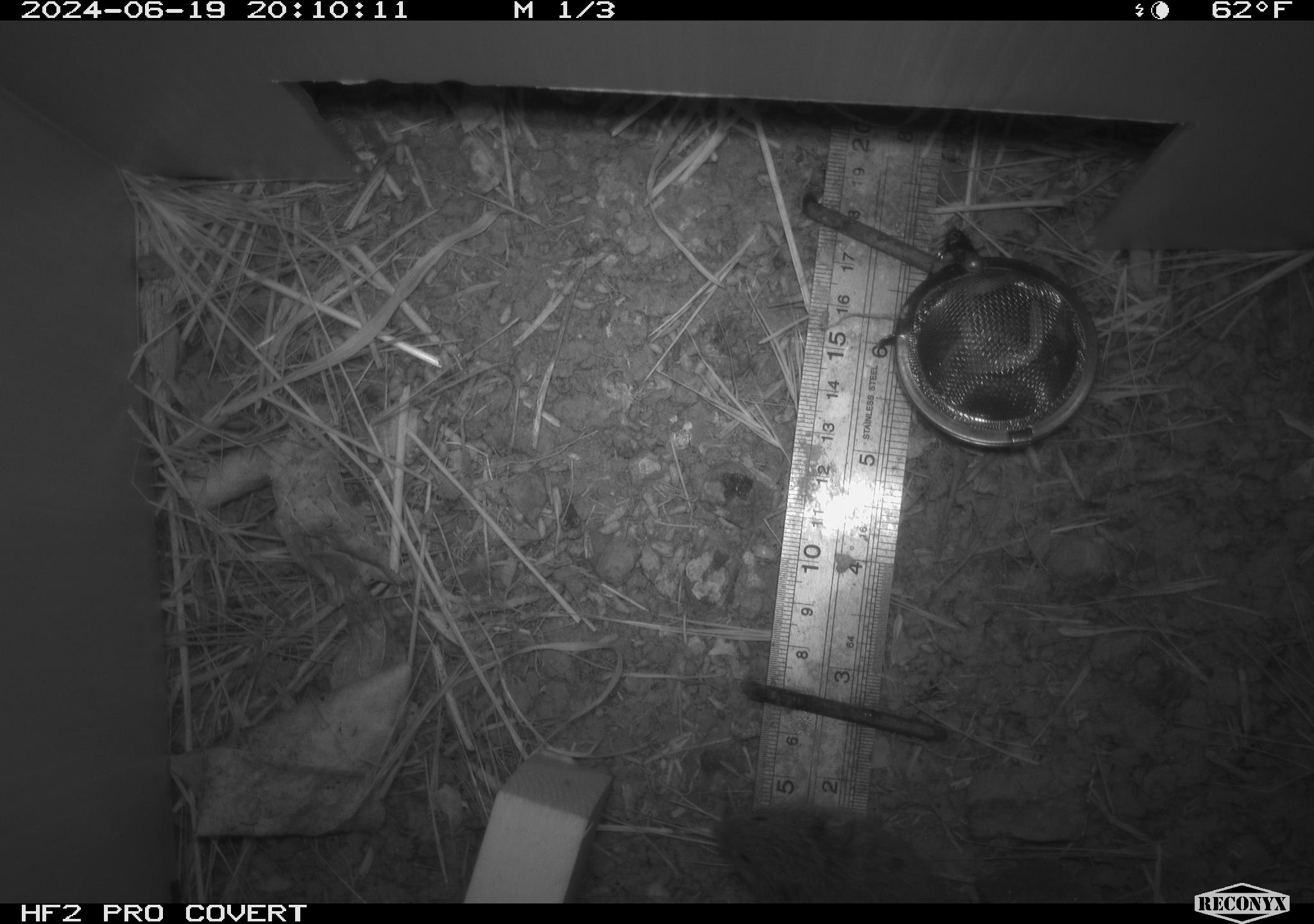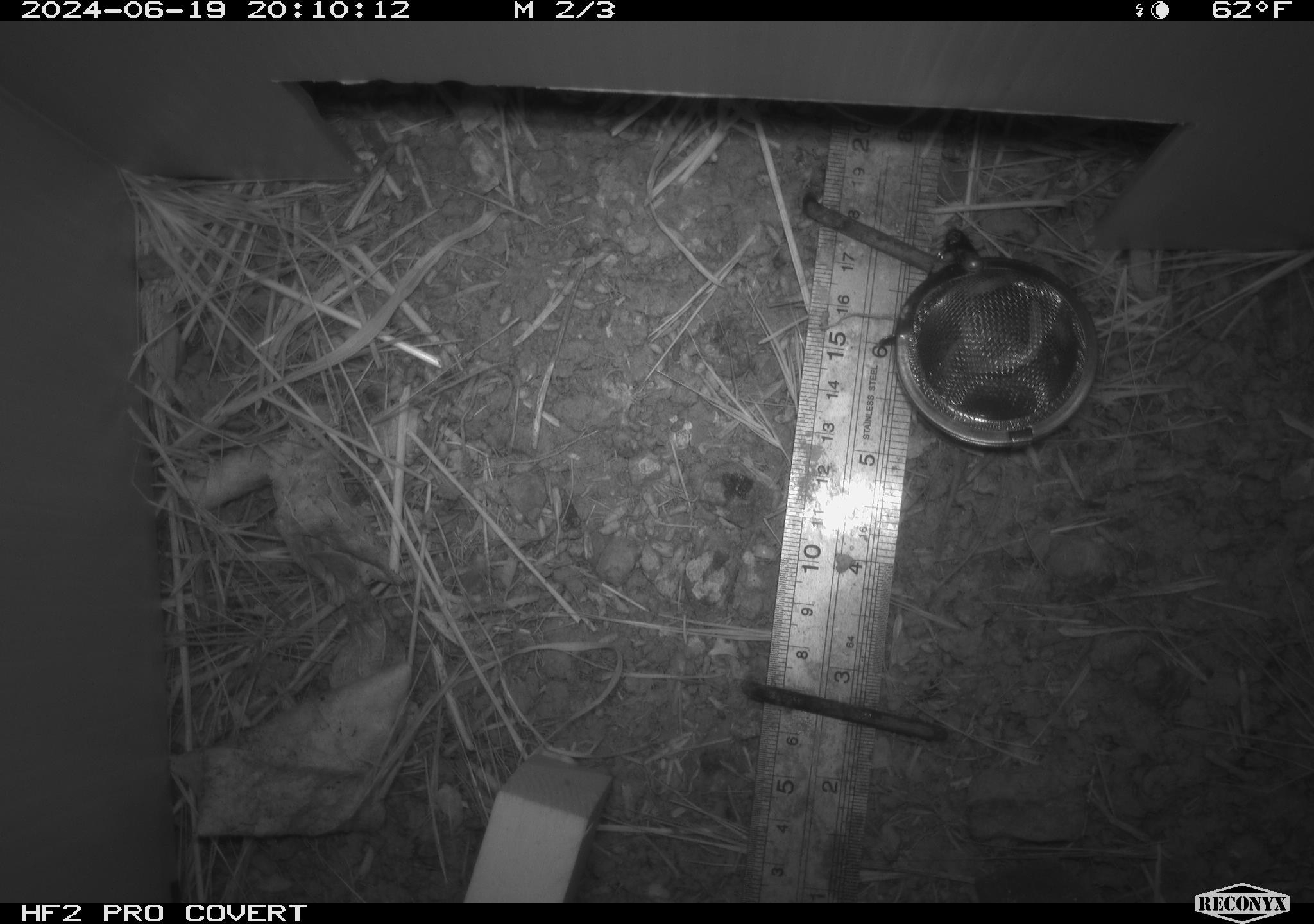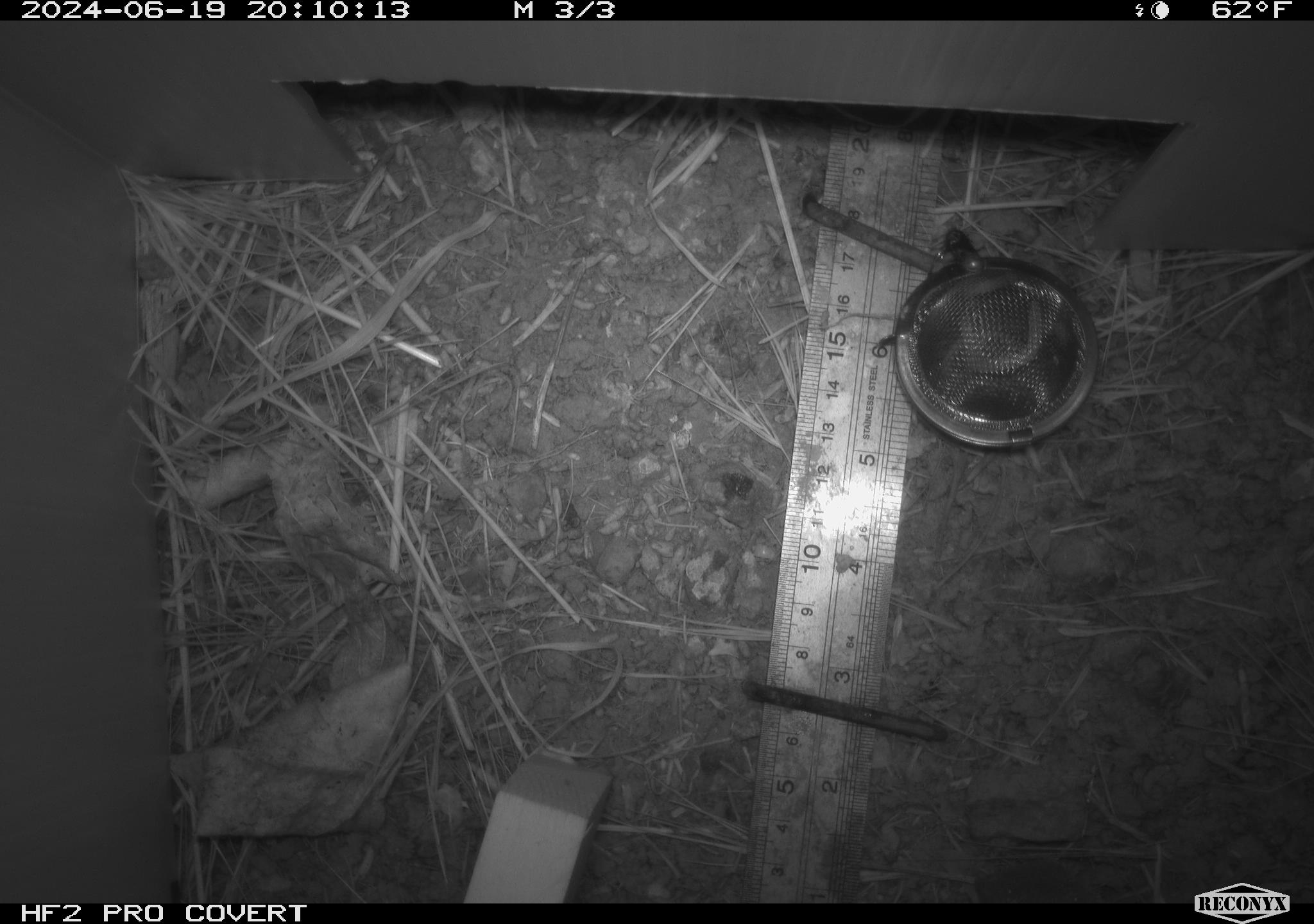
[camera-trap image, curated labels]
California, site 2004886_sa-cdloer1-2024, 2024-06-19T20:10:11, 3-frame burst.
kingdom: Animalia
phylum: Chordata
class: Mammalia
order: Rodentia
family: Cricetidae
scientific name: Arvicolinae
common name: voles, lemmings, and muskrats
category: arvicolinae subfamily